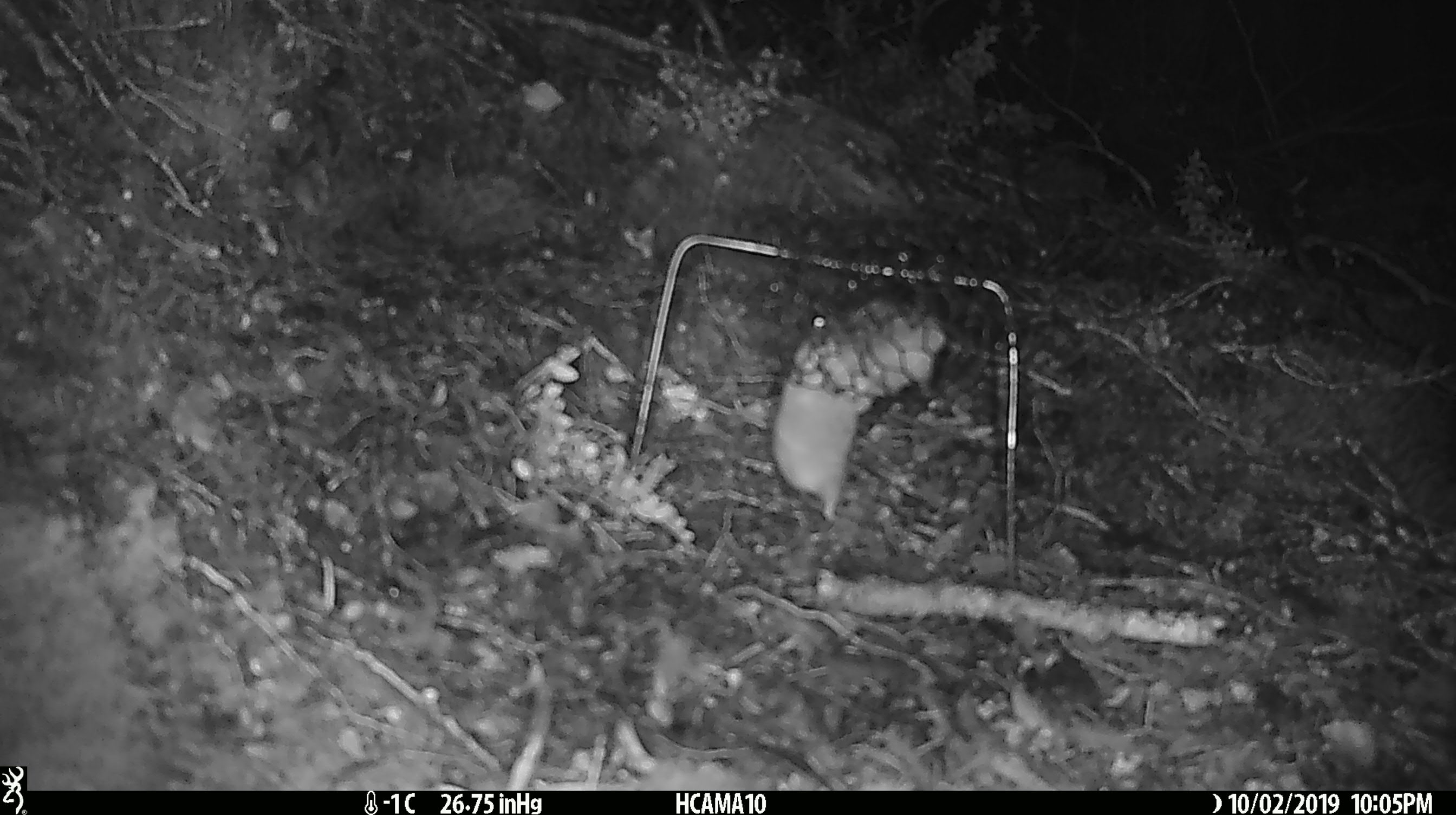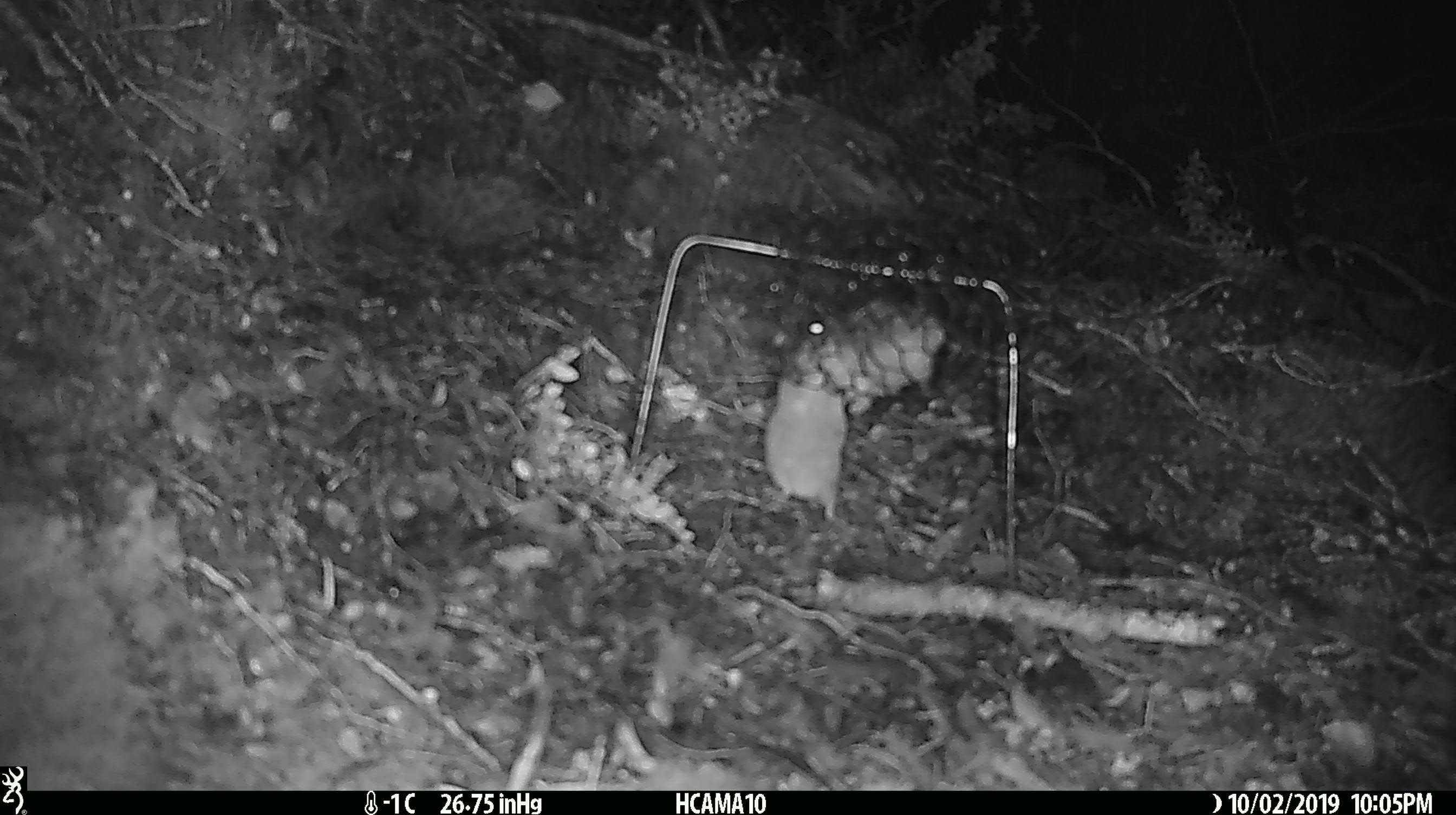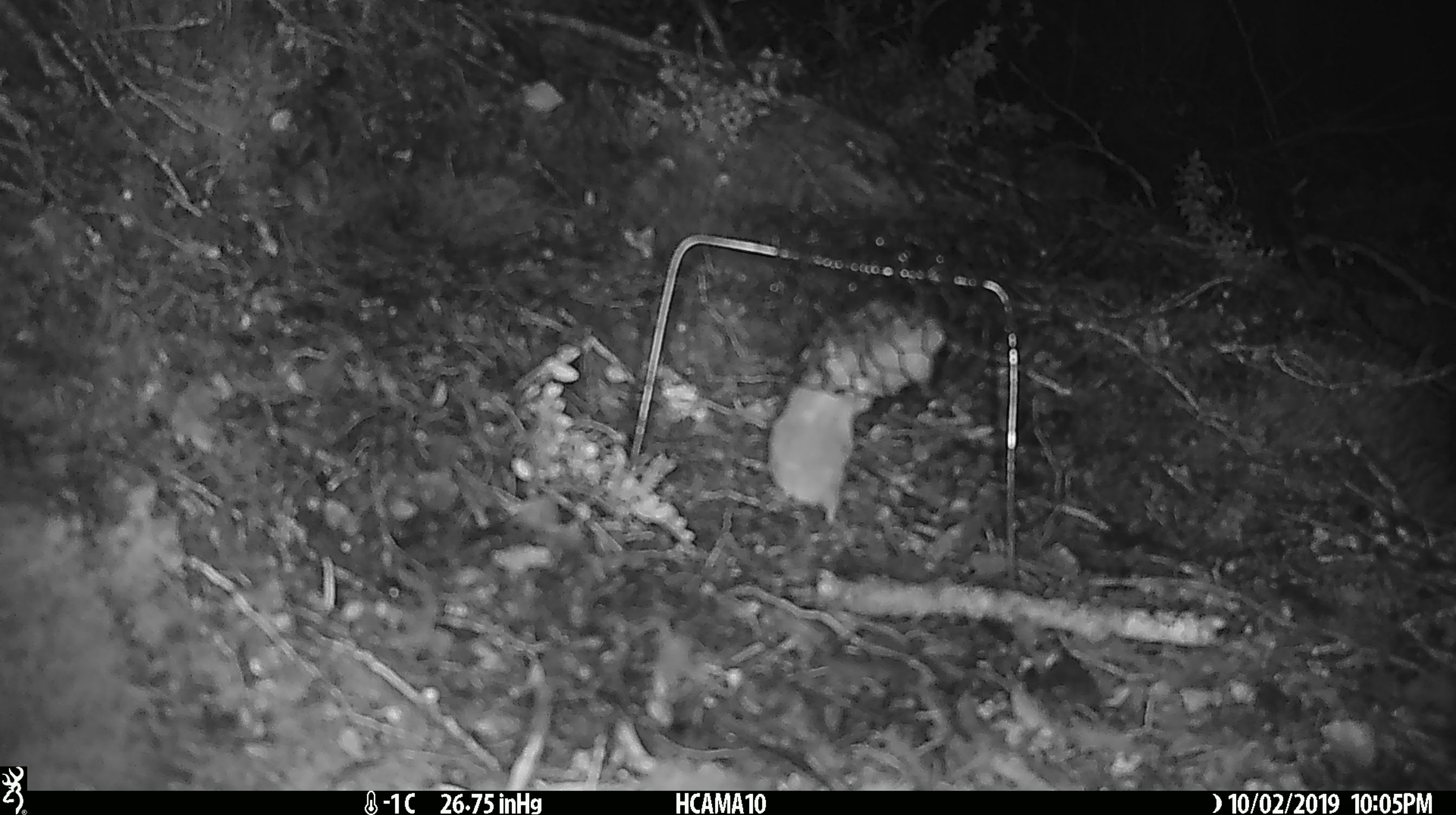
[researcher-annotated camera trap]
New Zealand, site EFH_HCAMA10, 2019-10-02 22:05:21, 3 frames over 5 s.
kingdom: Animalia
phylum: Chordata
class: Mammalia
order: Rodentia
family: Muridae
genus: Mus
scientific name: Mus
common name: mouse